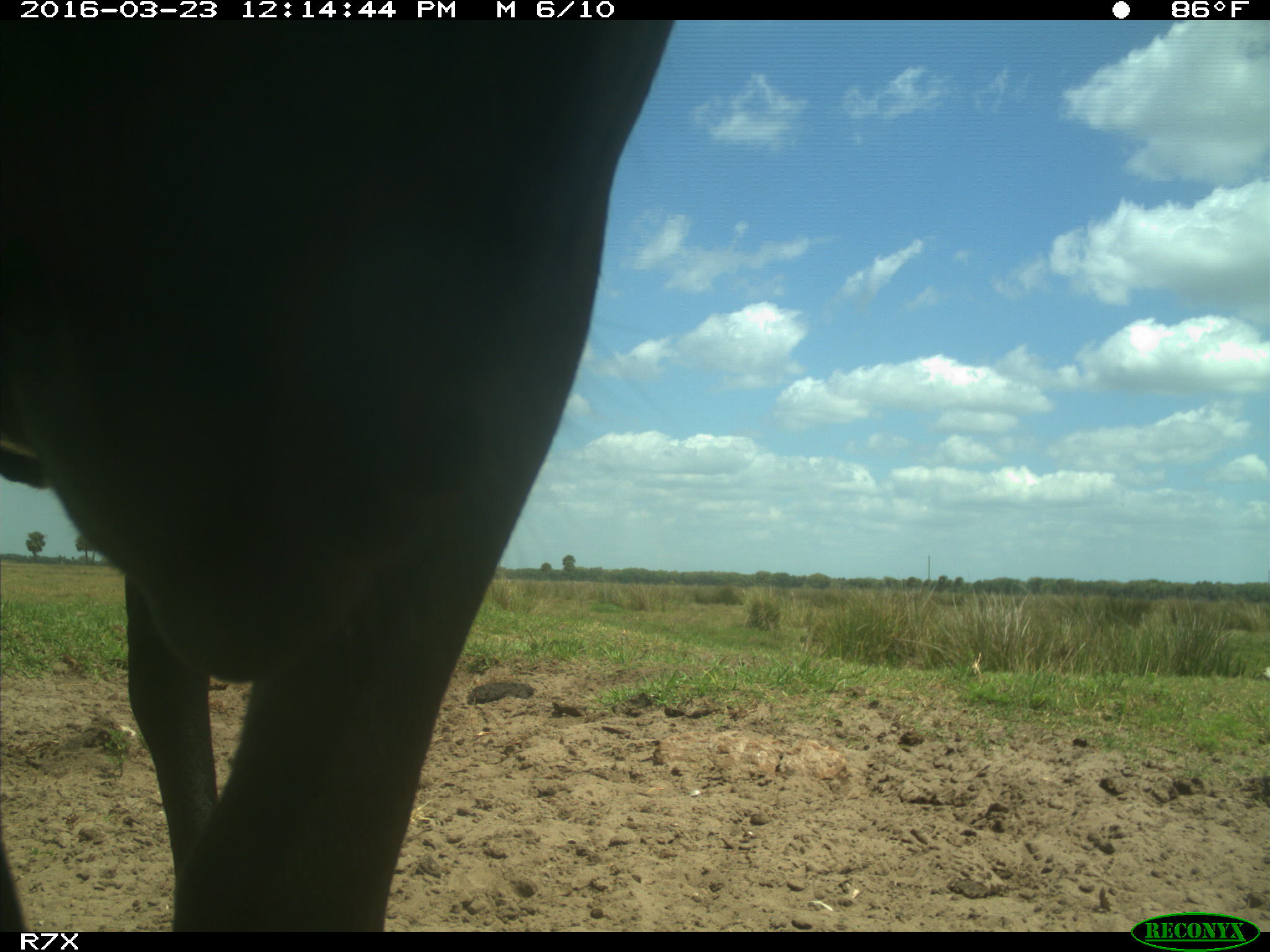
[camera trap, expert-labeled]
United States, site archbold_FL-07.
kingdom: Animalia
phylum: Chordata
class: Mammalia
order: Artiodactyla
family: Bovidae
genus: Bos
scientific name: Bos taurus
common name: domestic cow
Bos taurus (domestic cow).